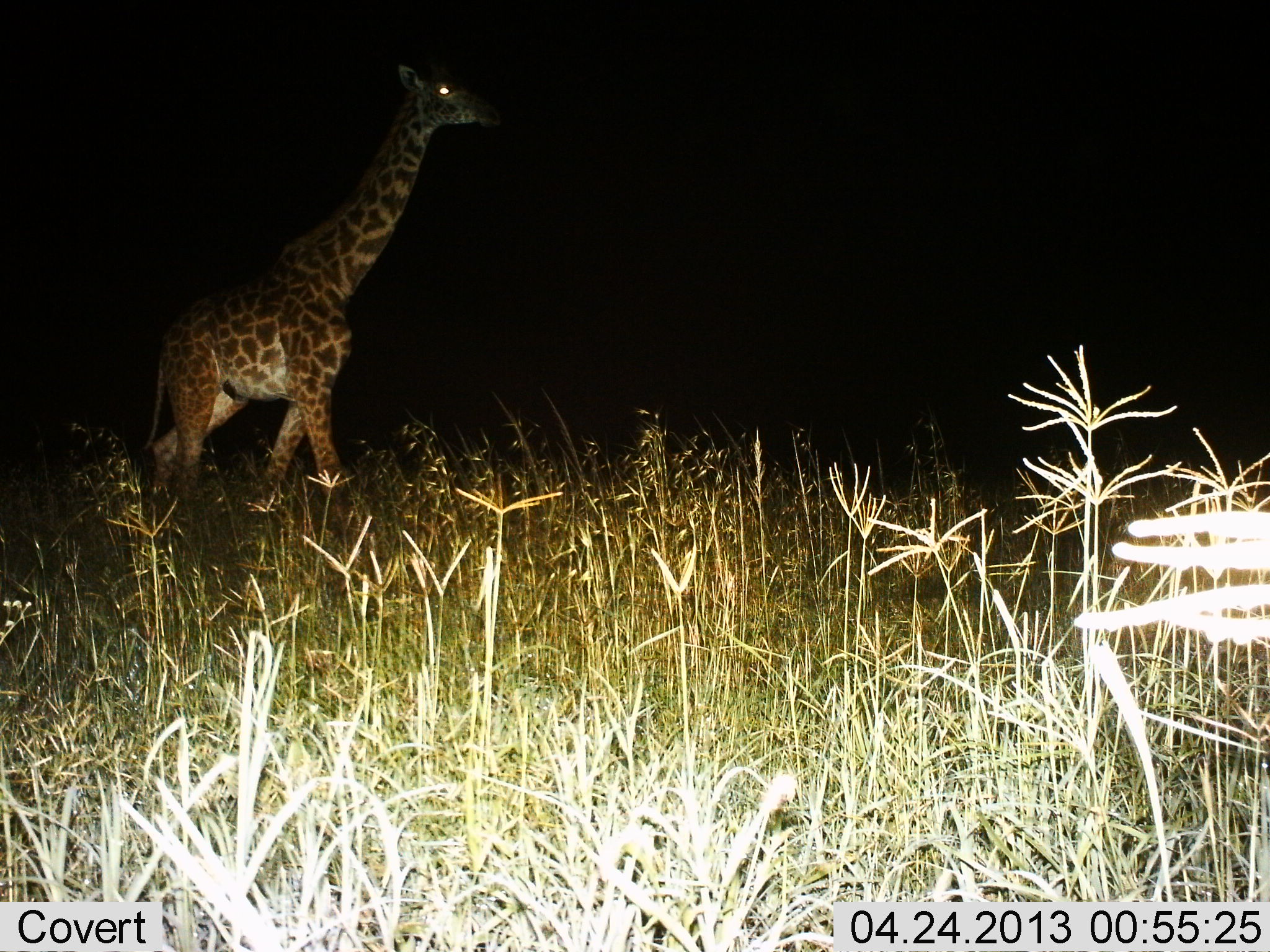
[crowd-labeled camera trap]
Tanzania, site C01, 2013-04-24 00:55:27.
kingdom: Animalia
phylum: Chordata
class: Mammalia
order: Artiodactyla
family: Giraffidae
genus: Giraffa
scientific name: Giraffa camelopardalis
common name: giraffe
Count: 1.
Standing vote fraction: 15%.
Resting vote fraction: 0%.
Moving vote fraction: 89%.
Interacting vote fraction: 0%.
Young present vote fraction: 7%.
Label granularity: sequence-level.